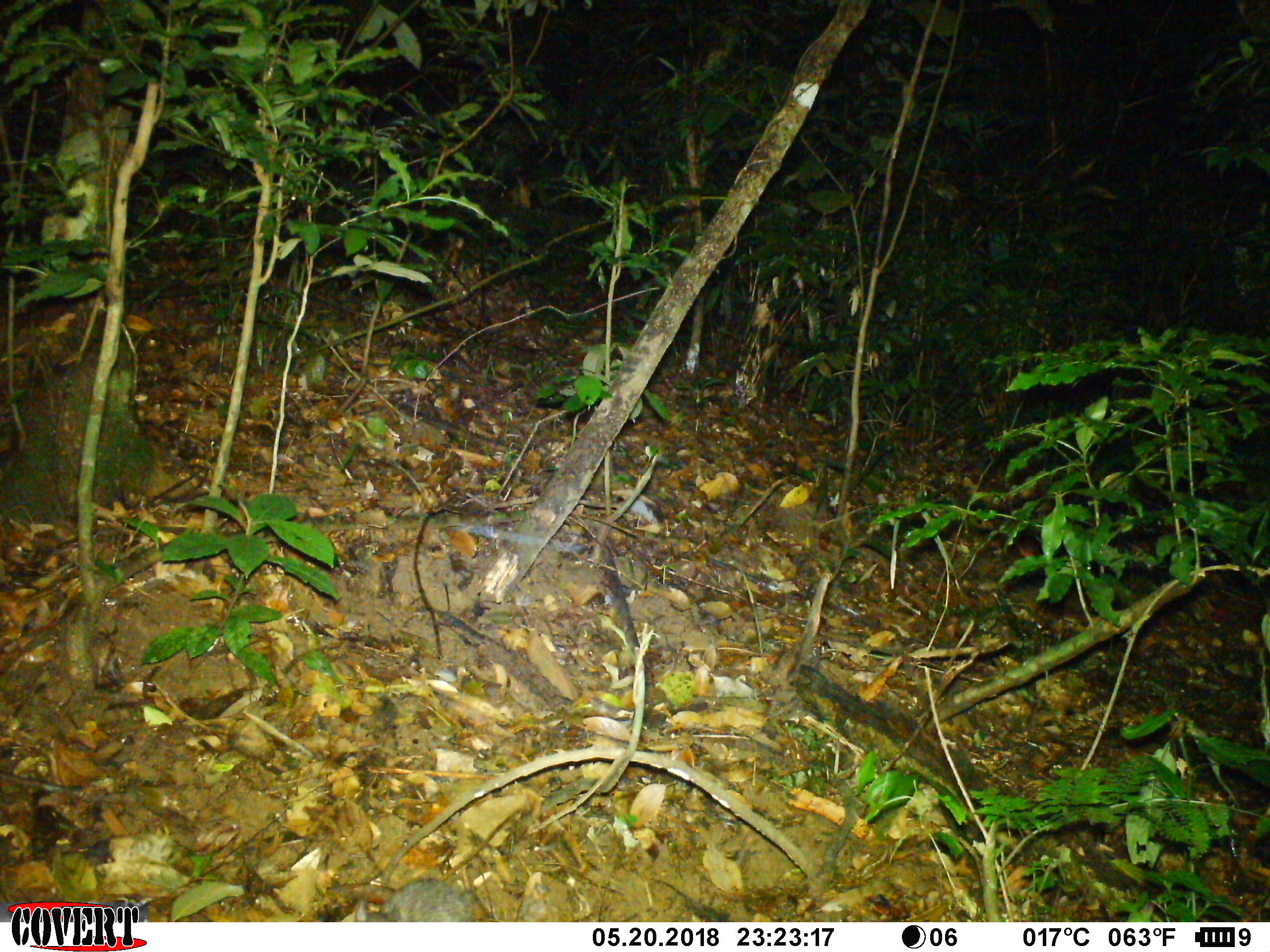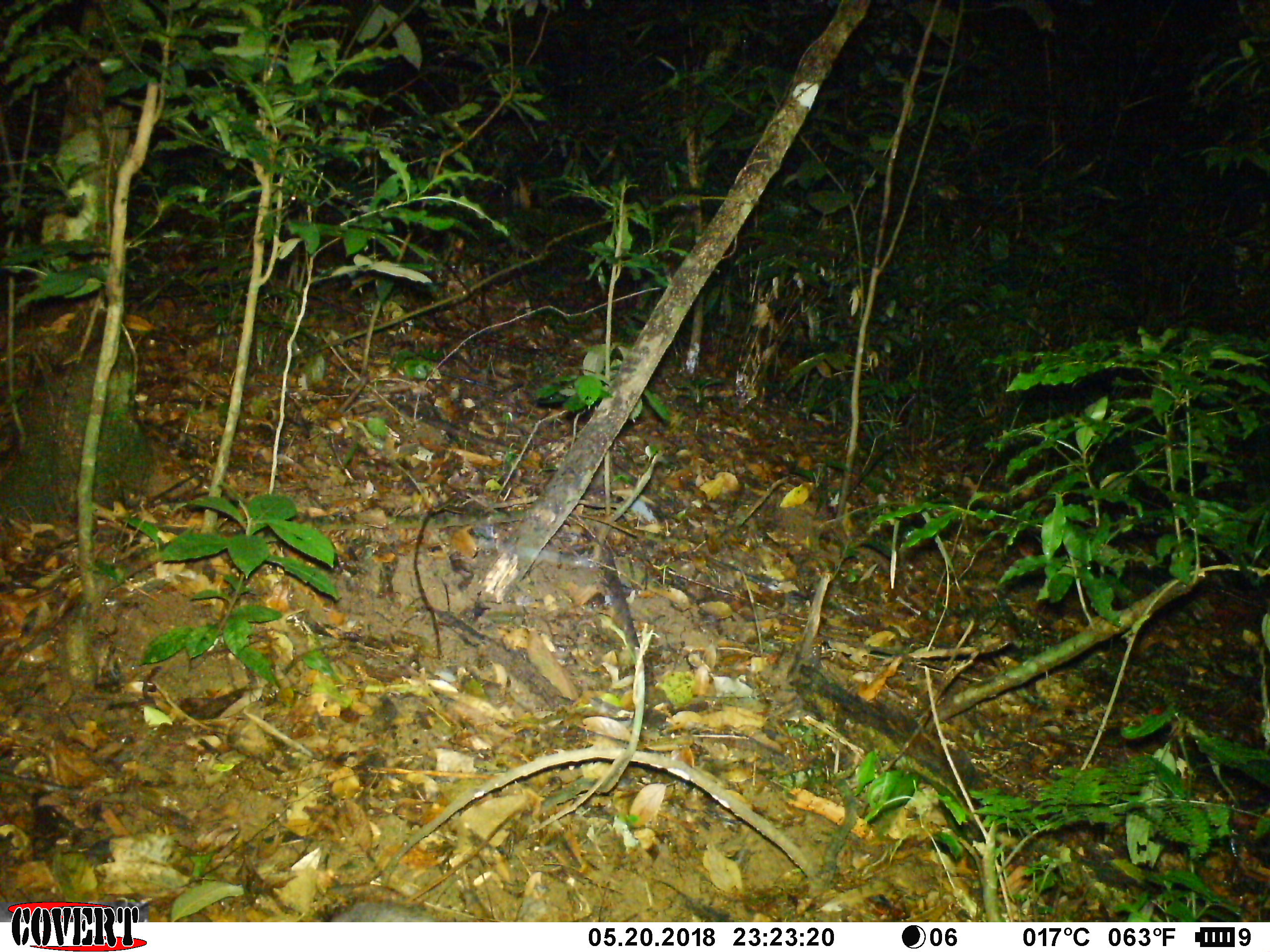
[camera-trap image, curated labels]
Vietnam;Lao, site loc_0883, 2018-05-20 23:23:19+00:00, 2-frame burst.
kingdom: Animalia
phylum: Chordata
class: Mammalia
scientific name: Mammalia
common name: mammal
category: unidentified small mammal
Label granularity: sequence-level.